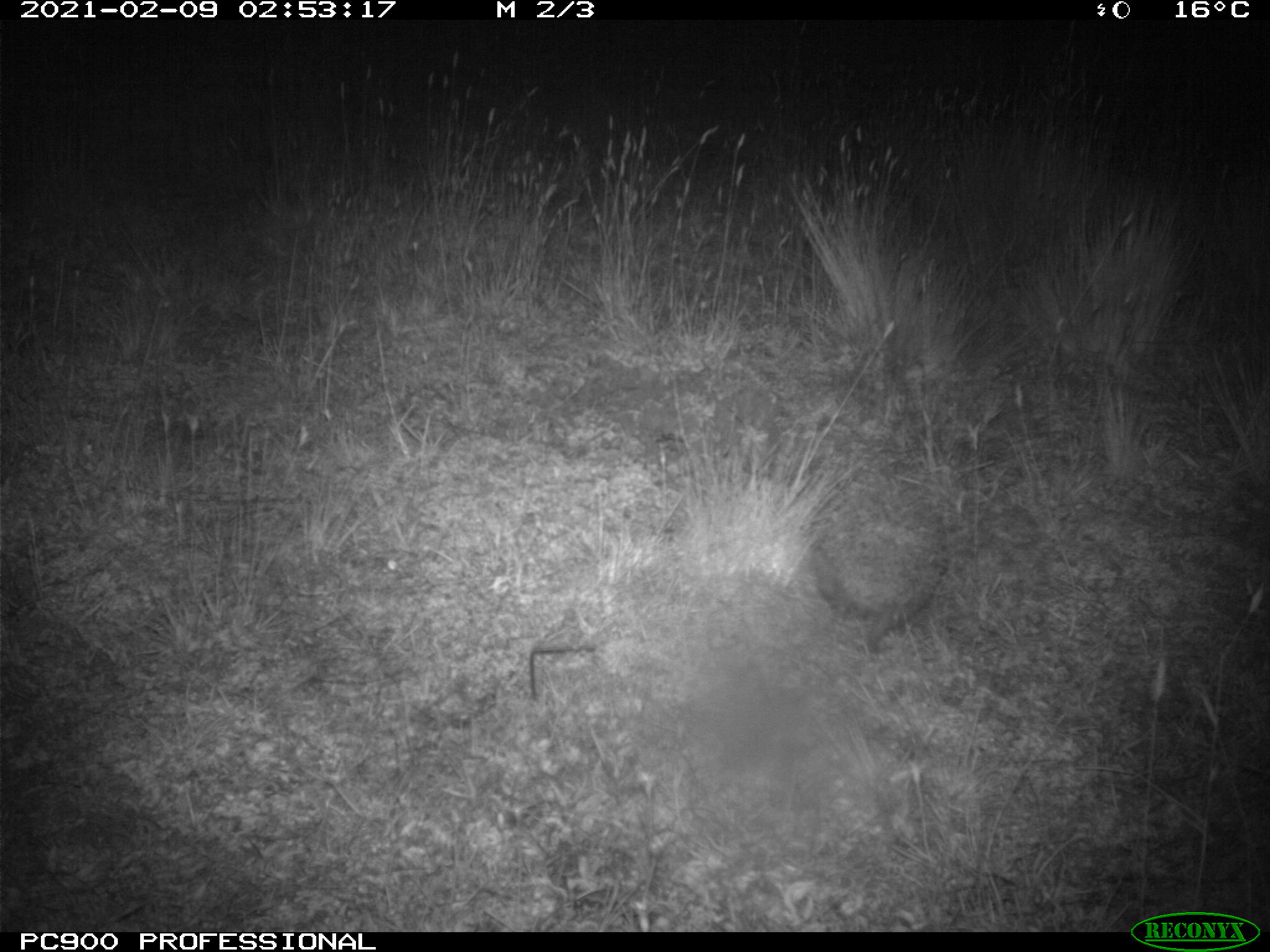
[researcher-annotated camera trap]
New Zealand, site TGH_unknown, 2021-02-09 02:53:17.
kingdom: Animalia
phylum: Chordata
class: Mammalia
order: Eulipotyphla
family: Erinaceidae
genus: Erinaceus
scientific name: Erinaceus europaeus europaeus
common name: european hedgehog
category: hedgehog